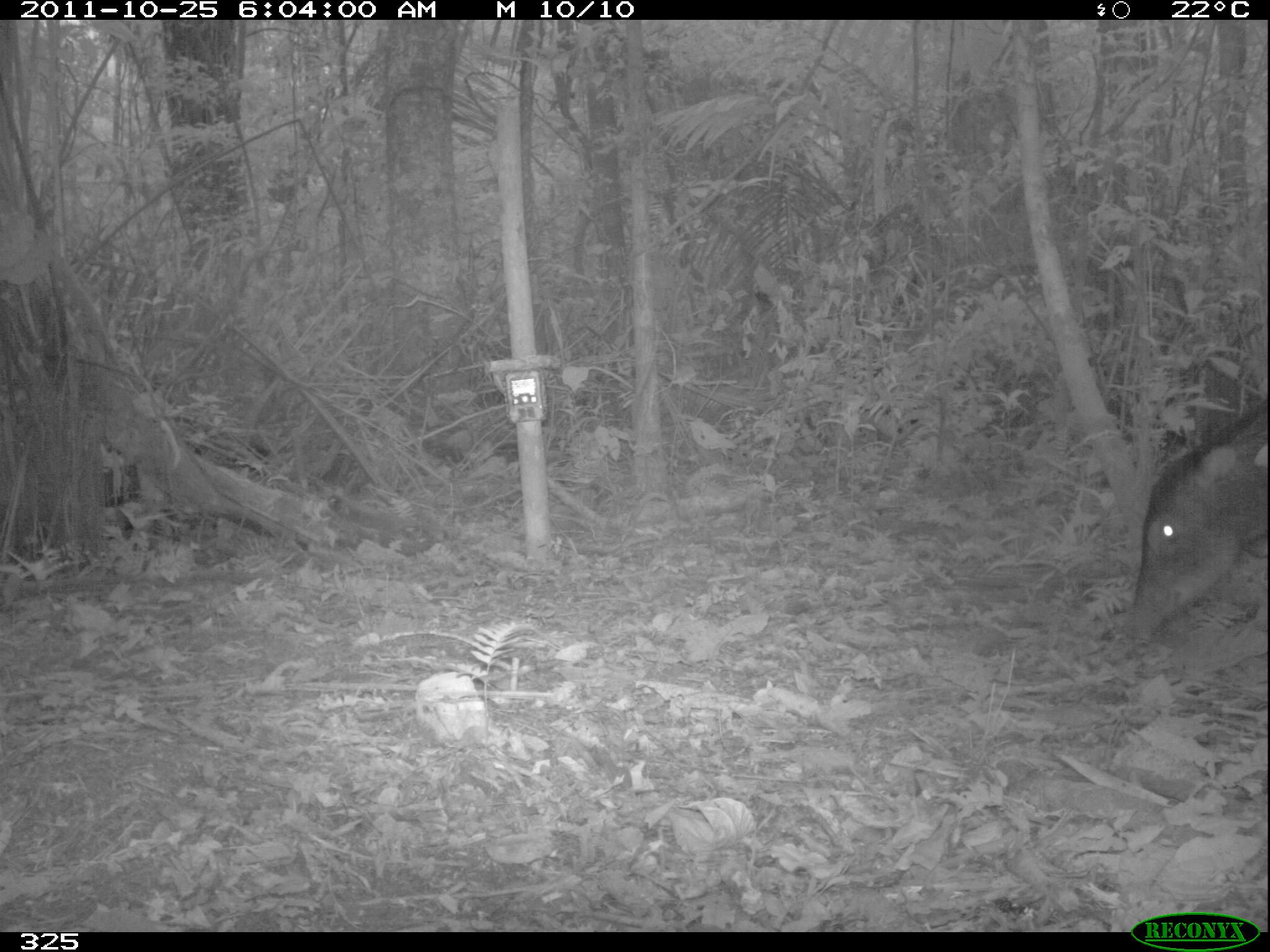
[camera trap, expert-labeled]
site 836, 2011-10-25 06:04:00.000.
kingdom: Animalia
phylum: Chordata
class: Mammalia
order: Artiodactyla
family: Tayassuidae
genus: Tayassu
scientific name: Tayassu pecari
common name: white-lipped peccary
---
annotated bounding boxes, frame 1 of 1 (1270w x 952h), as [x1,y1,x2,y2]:
tayassu pecari: [1125,403,1269,648]